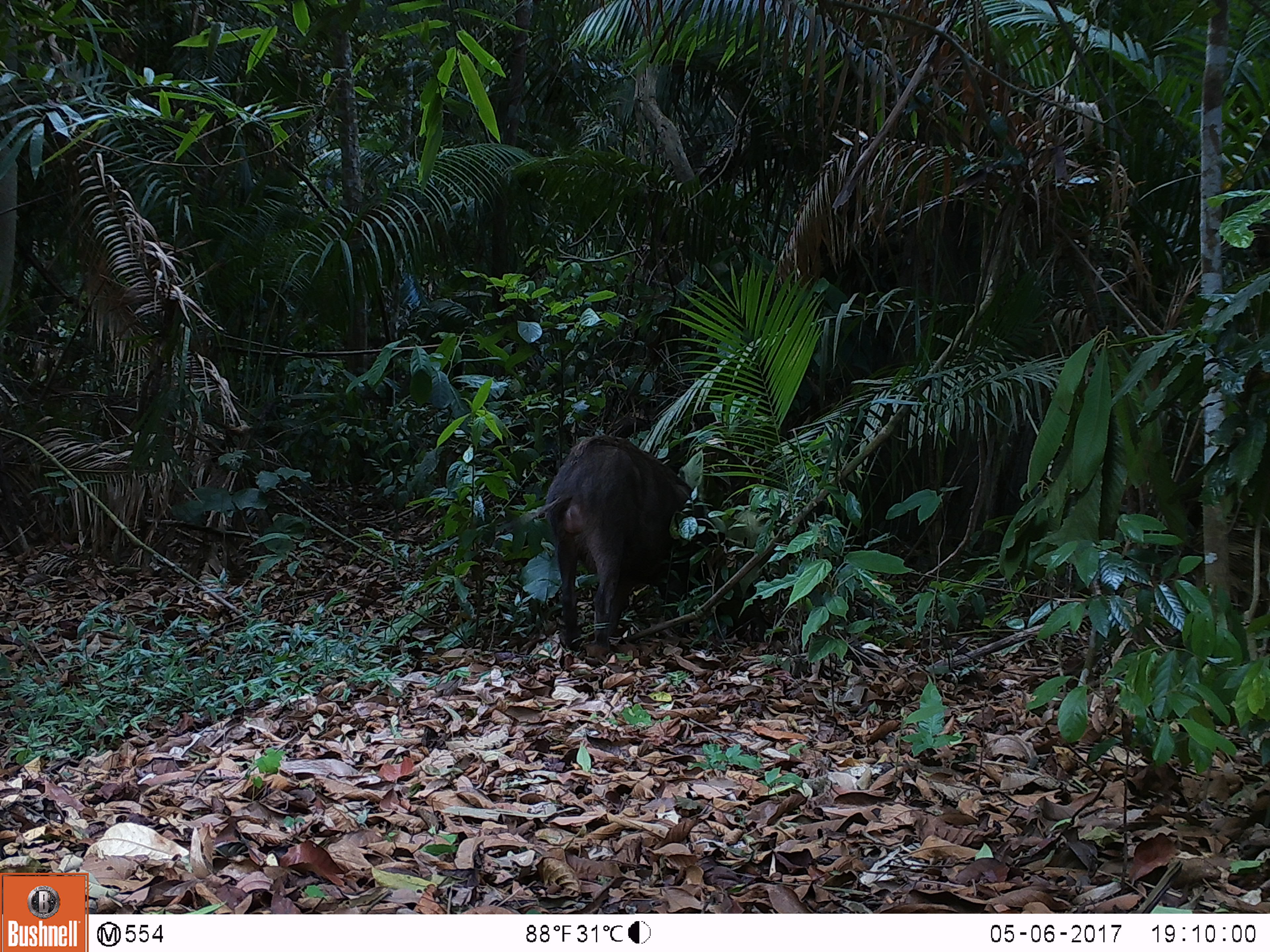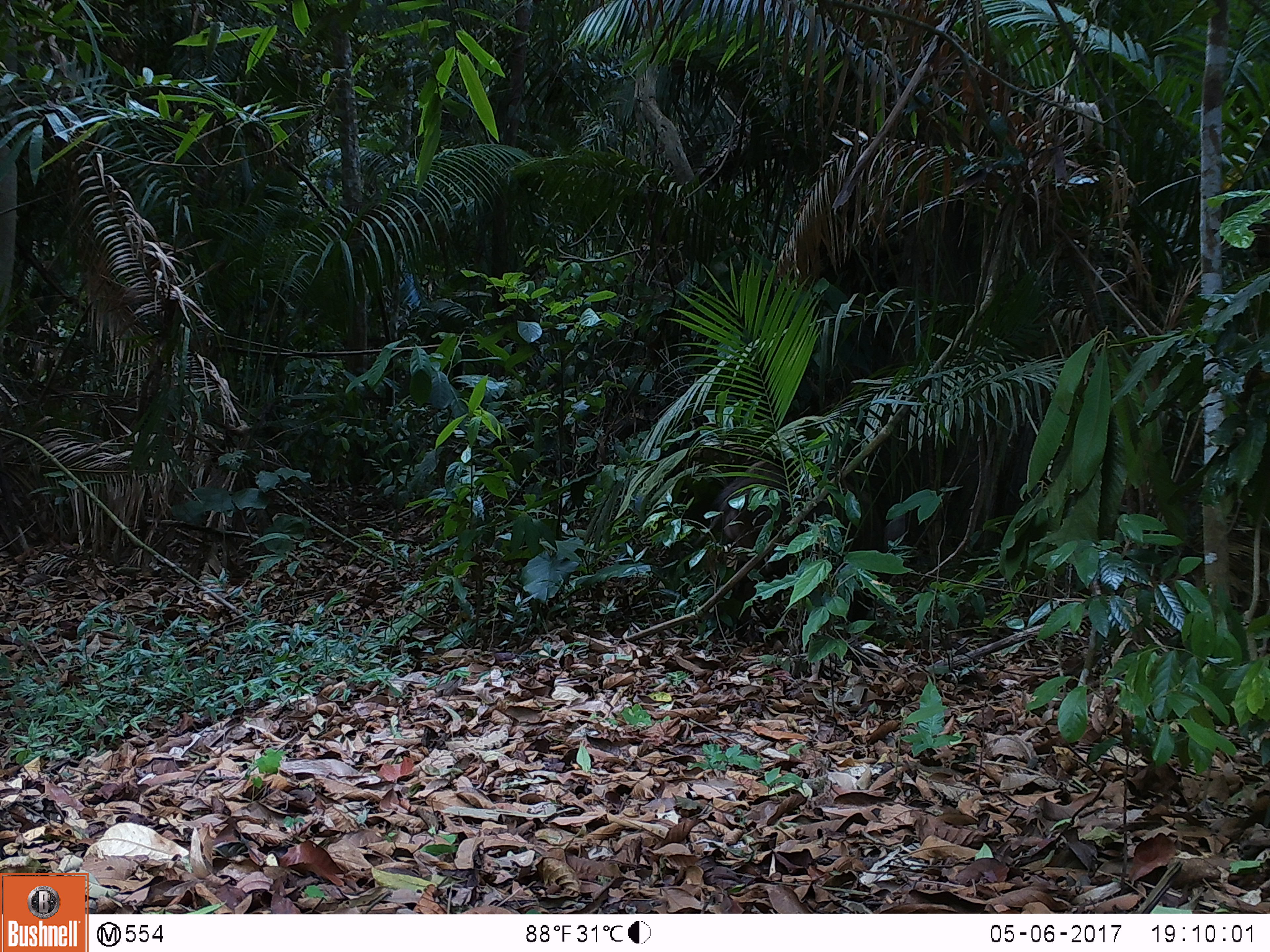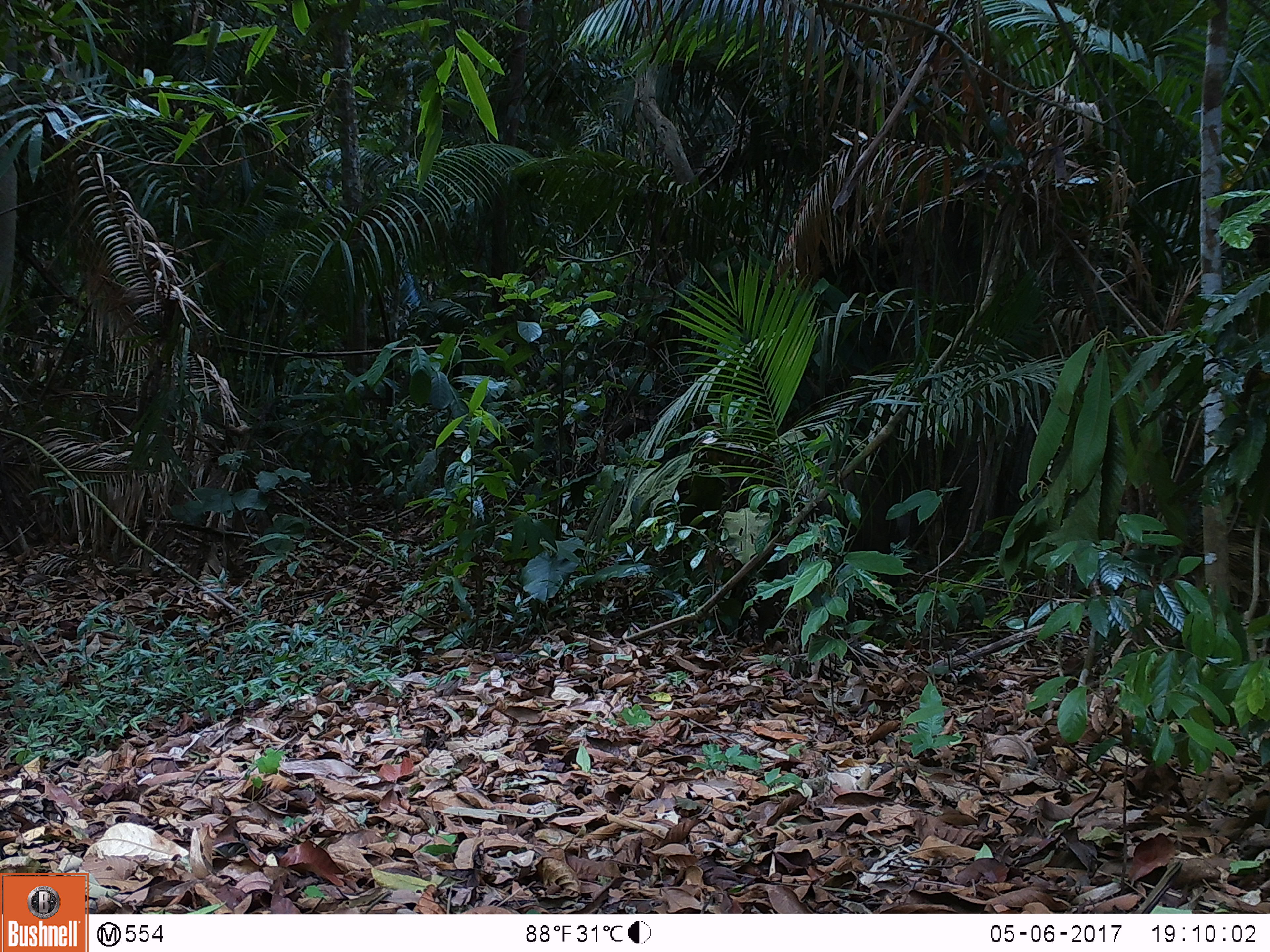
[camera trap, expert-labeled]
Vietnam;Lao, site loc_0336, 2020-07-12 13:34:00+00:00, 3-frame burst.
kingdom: Animalia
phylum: Chordata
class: Mammalia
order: Artiodactyla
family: Suidae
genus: Sus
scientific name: Sus scrofa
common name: eurasian wild pig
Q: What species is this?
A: Eurasian wild pig (Sus scrofa).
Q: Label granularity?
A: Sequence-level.